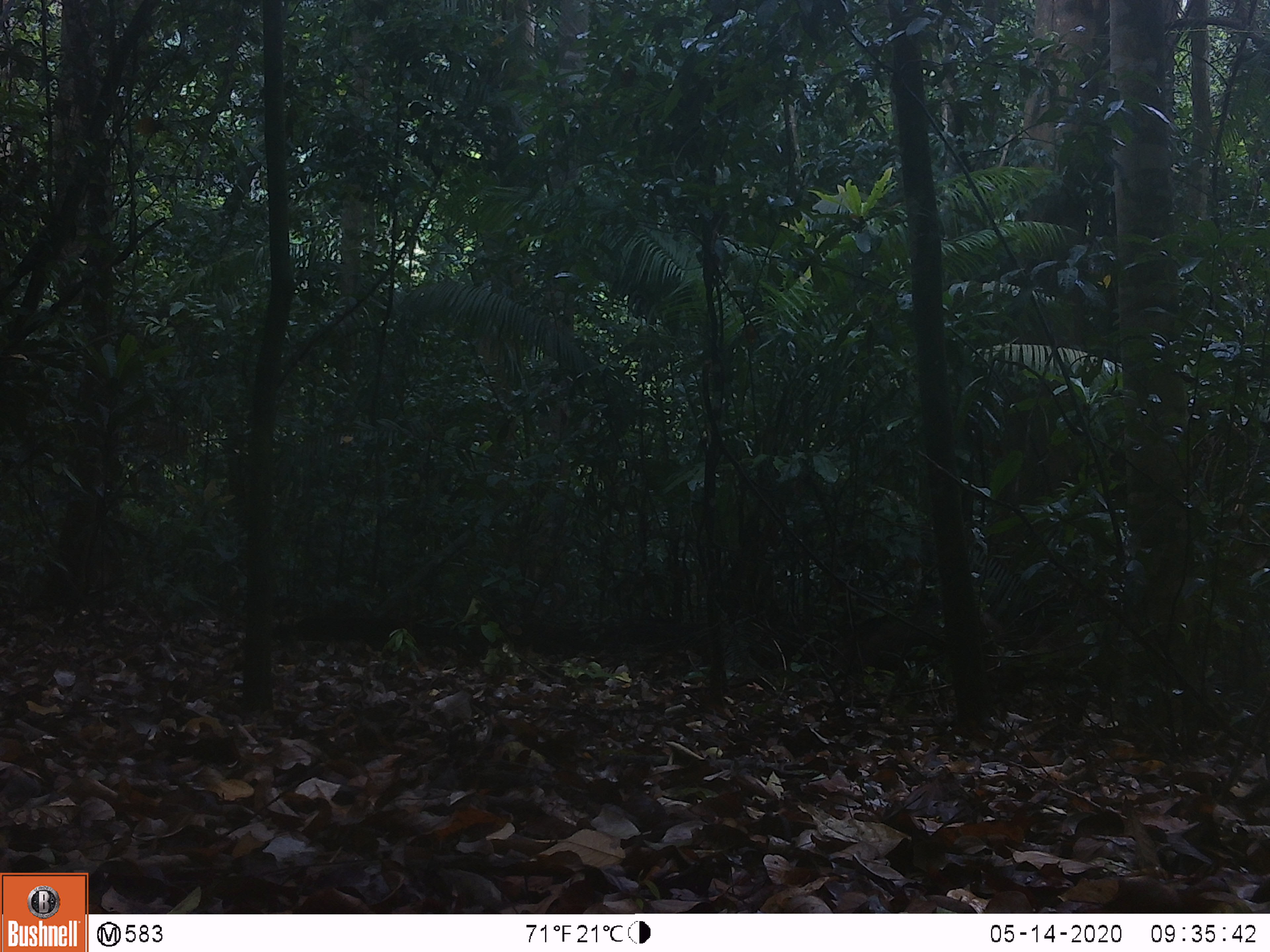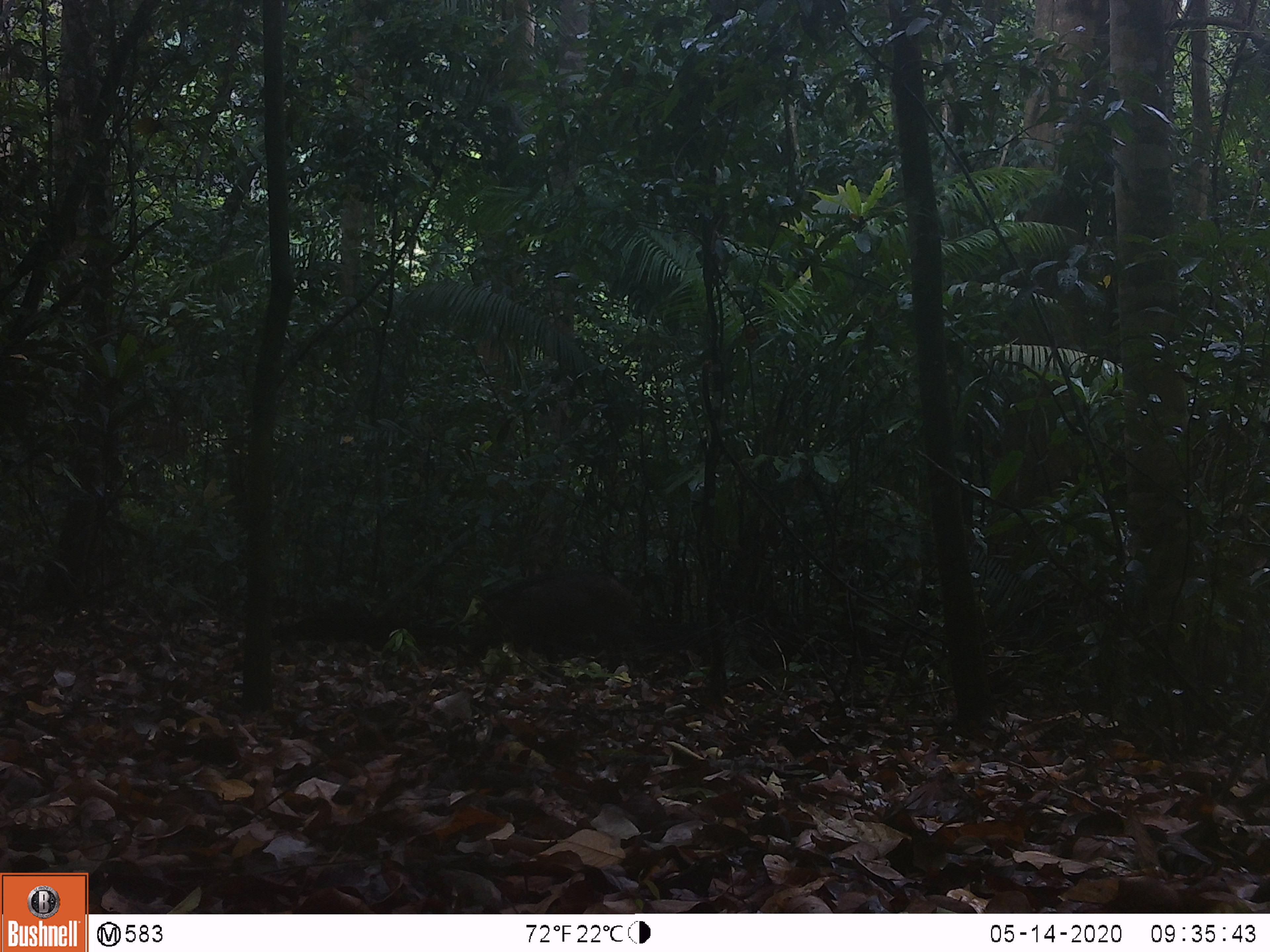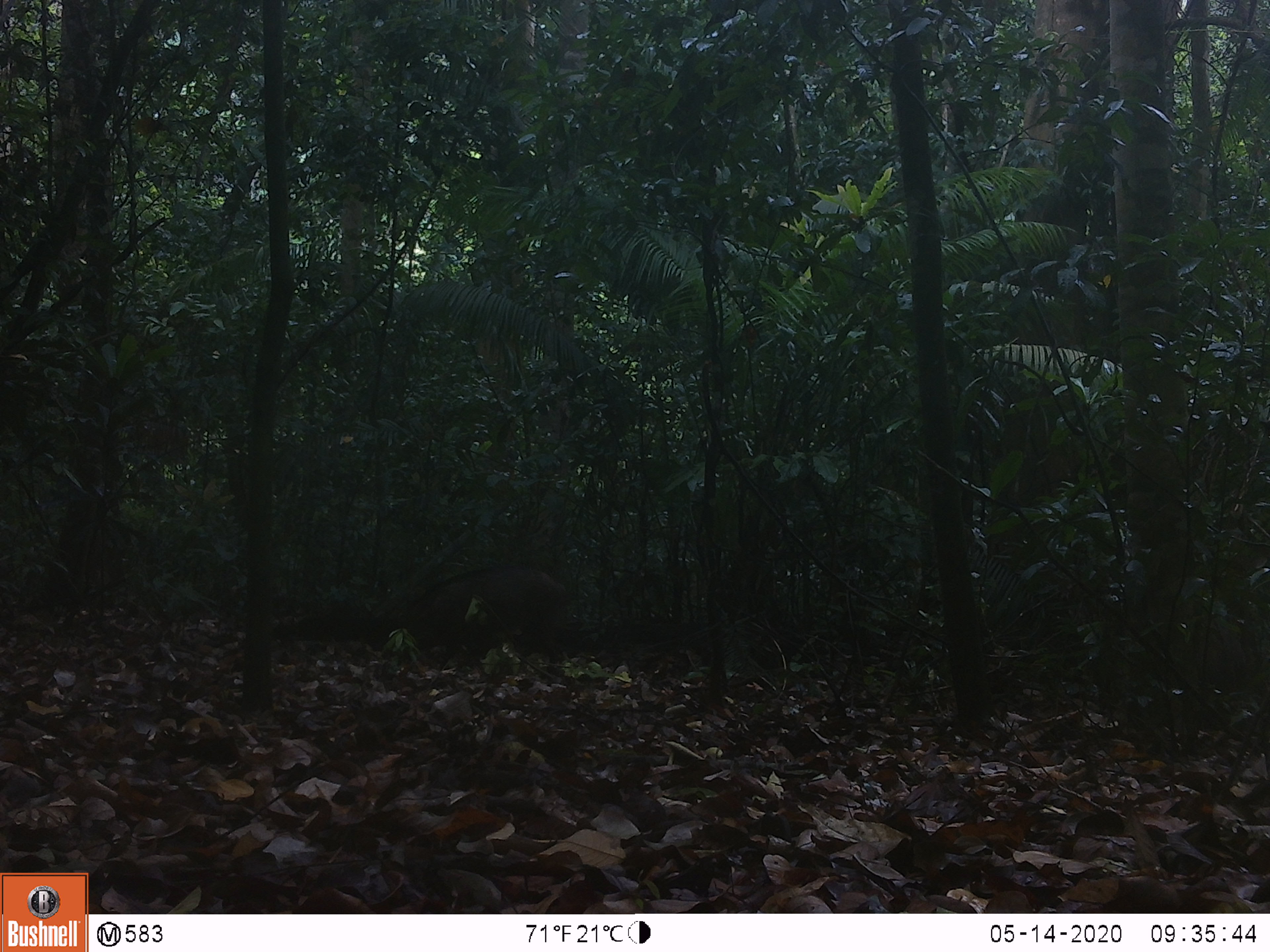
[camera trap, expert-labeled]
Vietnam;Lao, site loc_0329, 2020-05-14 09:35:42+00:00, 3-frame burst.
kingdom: Animalia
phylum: Chordata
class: Mammalia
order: Artiodactyla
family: Suidae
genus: Sus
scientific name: Sus scrofa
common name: eurasian wild pig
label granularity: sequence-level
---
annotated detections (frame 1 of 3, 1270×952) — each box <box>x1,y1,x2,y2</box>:
eurasian wild pig: <box>829,610,1004,682</box>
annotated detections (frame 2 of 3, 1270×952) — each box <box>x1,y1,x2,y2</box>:
eurasian wild pig: <box>462,567,640,674</box>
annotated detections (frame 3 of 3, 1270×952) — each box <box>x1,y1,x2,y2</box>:
eurasian wild pig: <box>362,567,568,680</box>